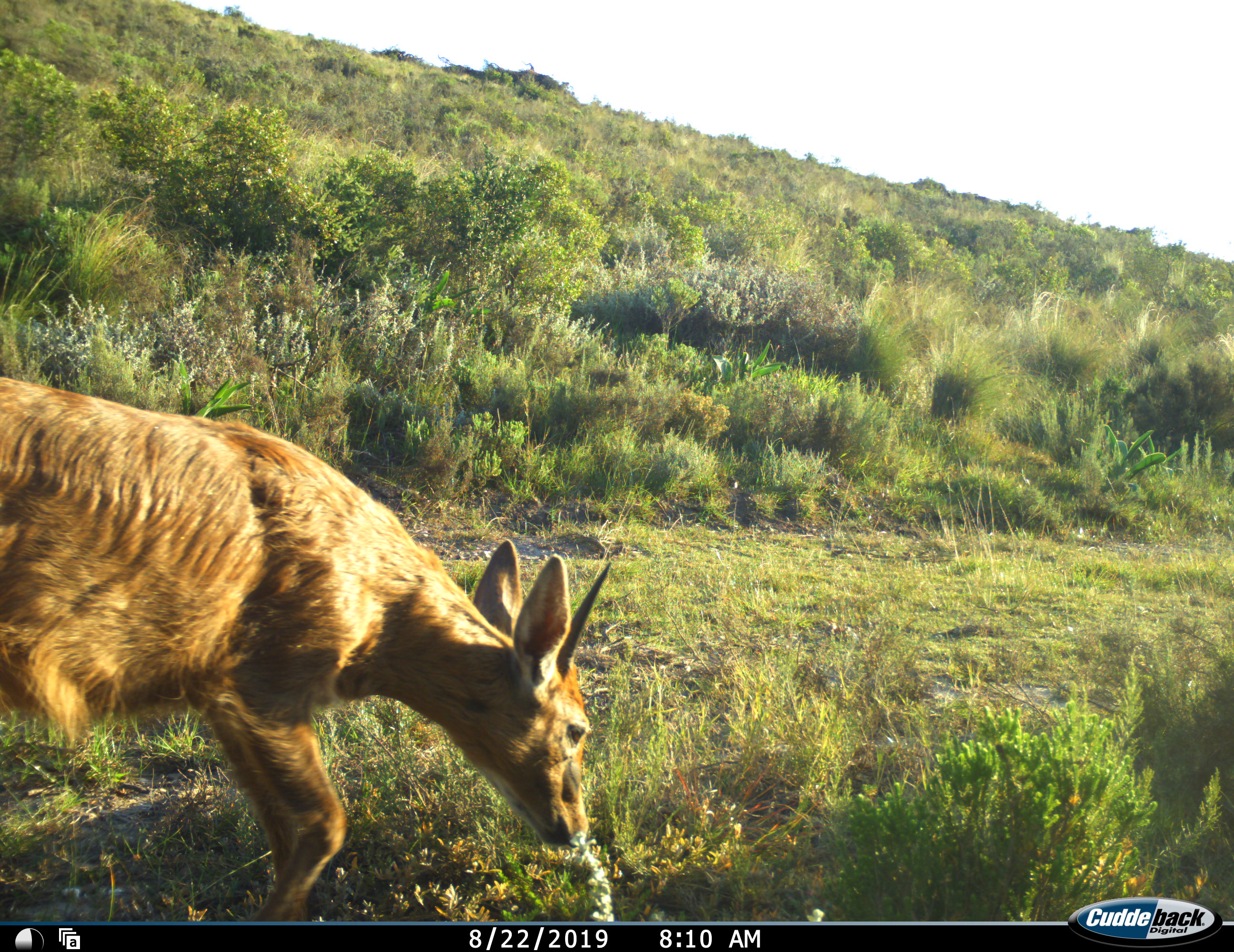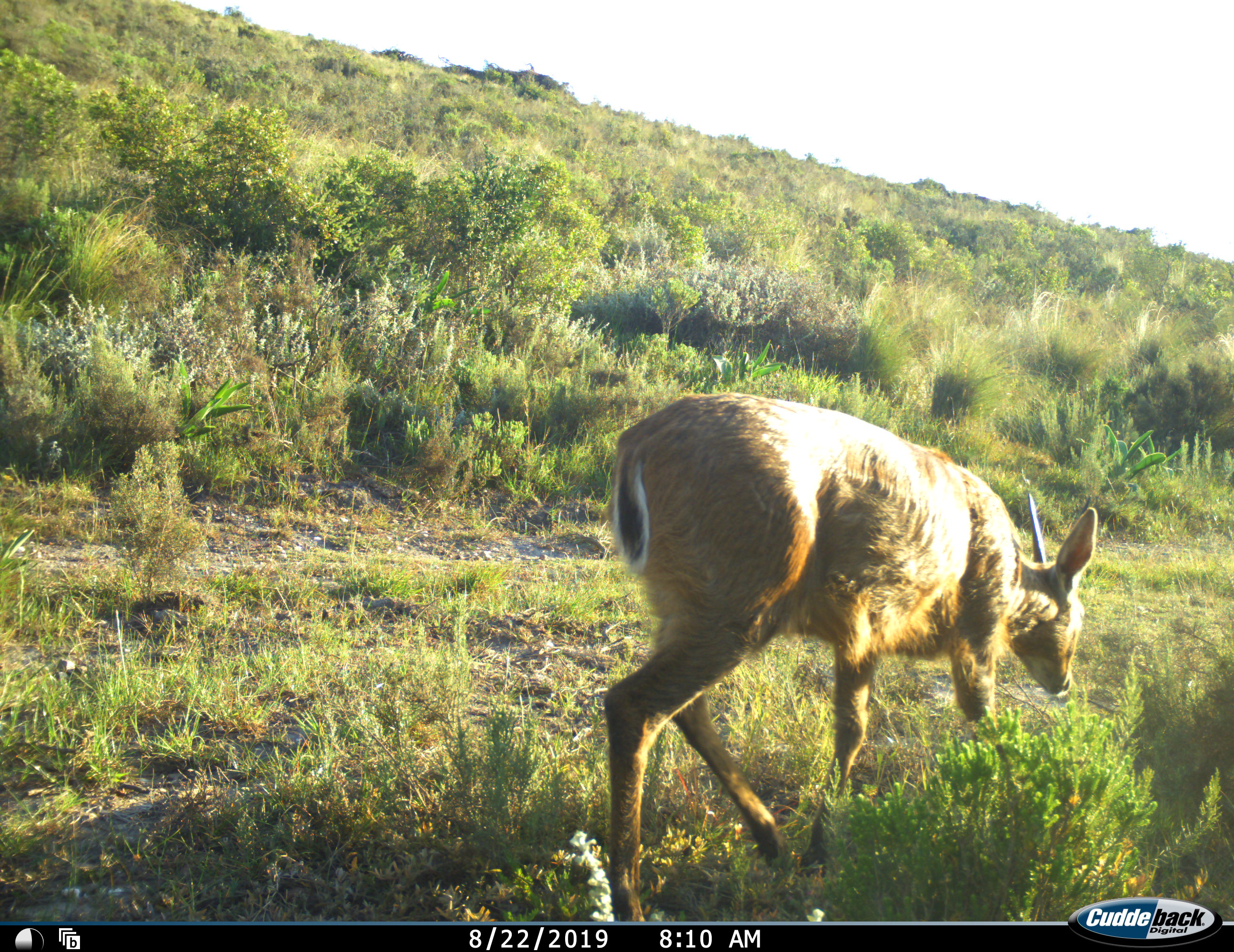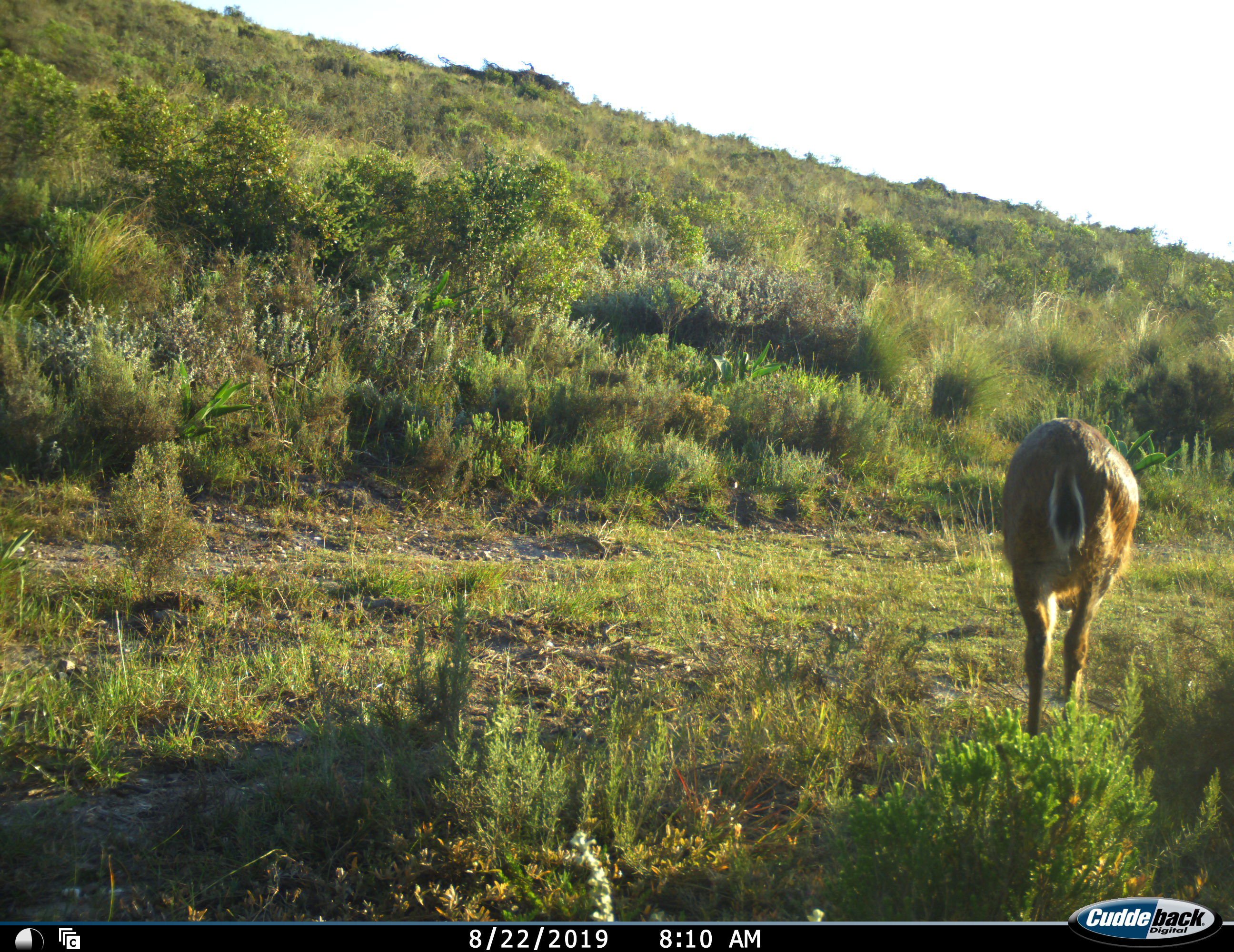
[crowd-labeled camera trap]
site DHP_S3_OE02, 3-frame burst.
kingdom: Animalia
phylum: Chordata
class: Mammalia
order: Artiodactyla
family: Bovidae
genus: Sylvicapra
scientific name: Sylvicapra grimmia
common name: common duiker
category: duikercommongrey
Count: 1.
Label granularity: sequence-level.